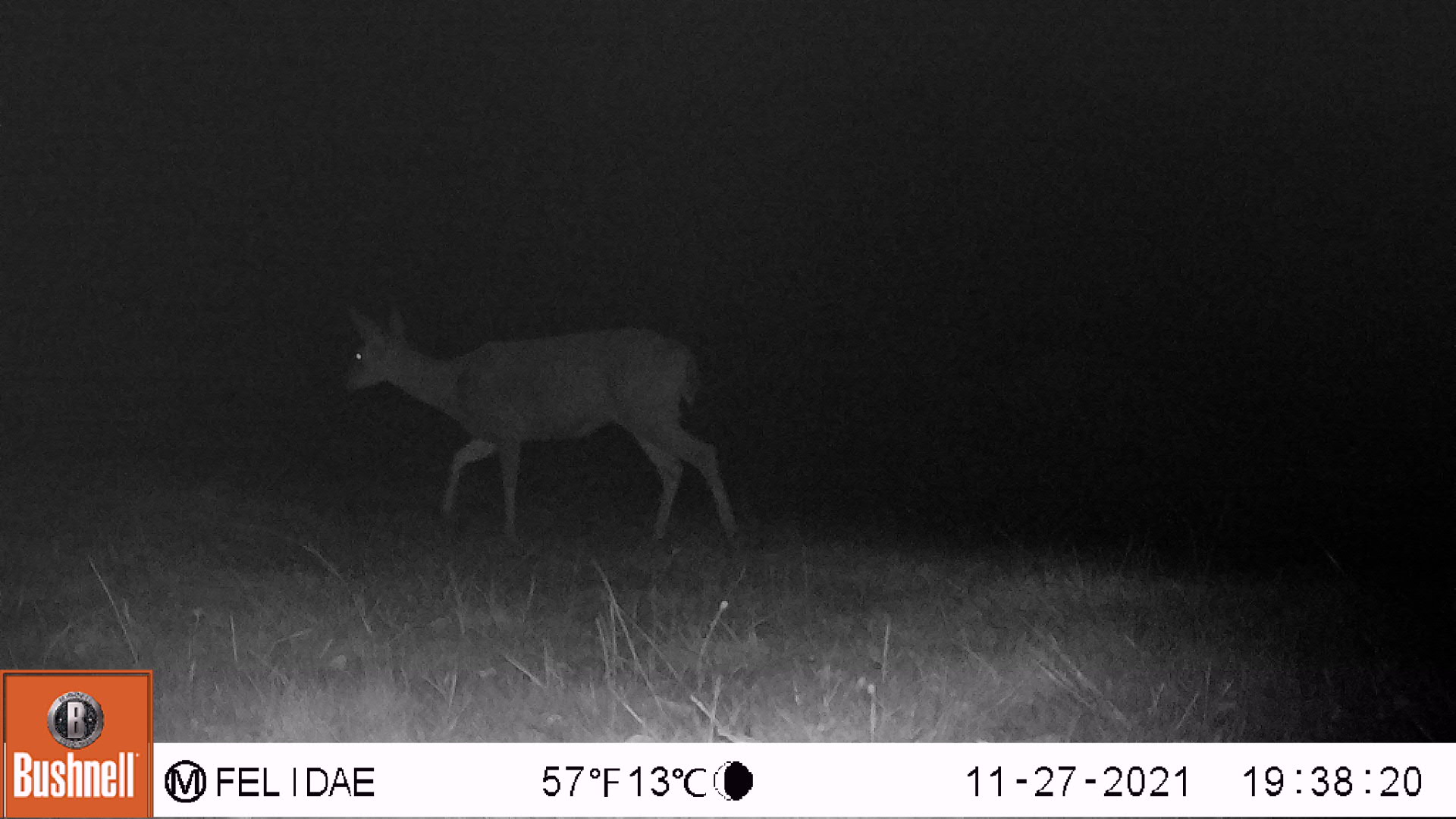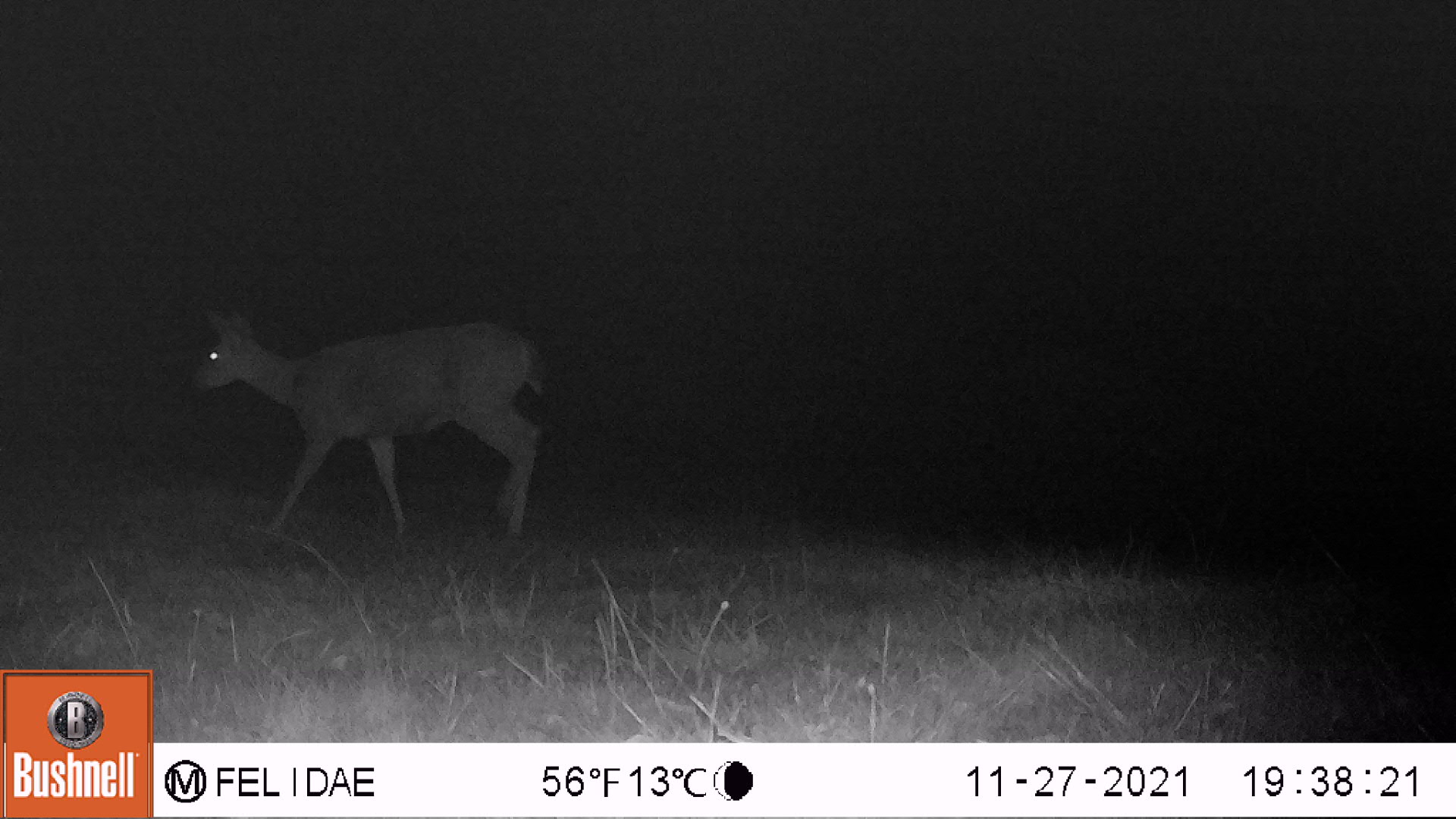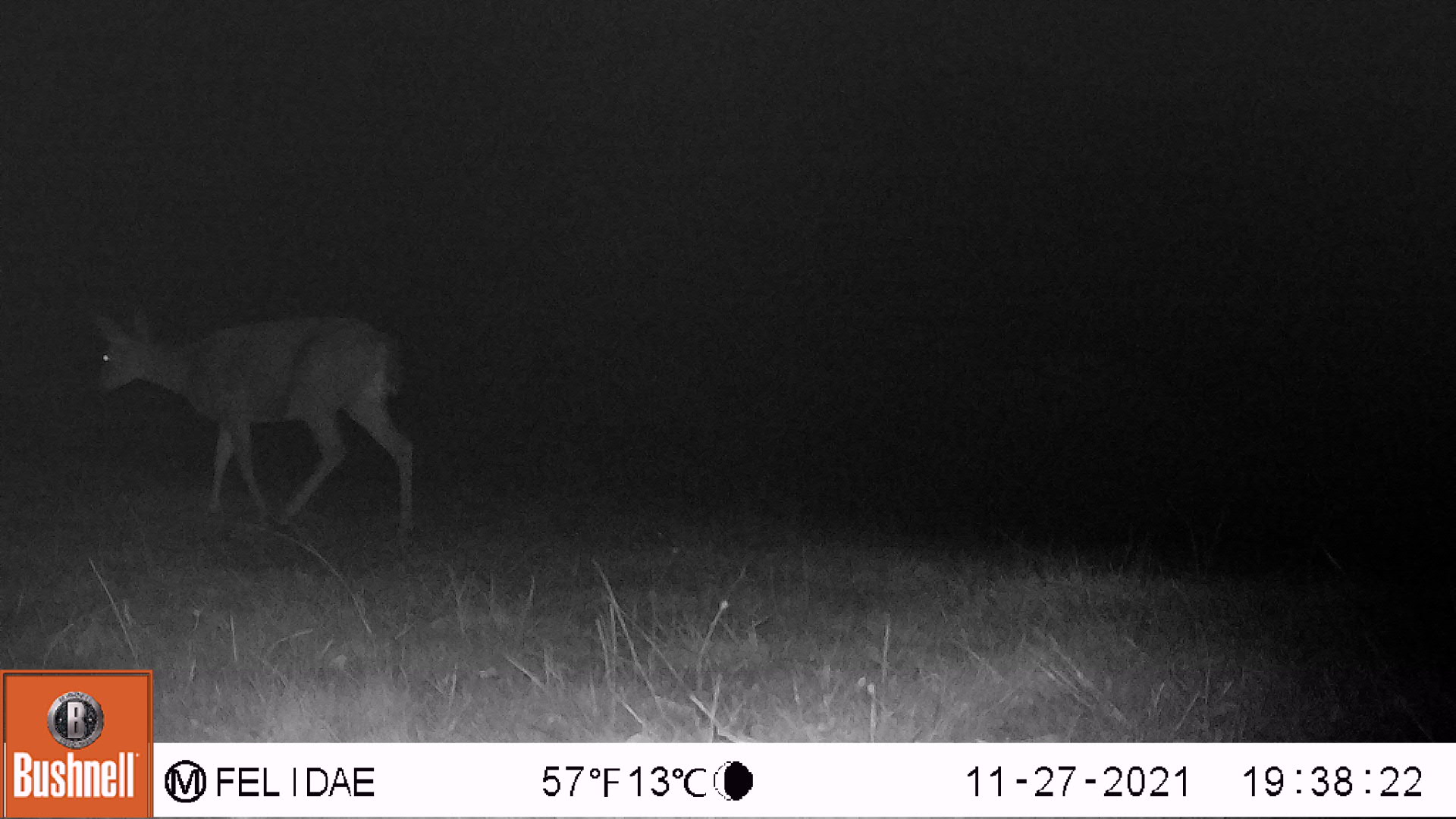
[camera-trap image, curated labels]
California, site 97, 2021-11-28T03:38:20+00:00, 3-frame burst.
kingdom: Animalia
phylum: Chordata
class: Mammalia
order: Artiodactyla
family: Cervidae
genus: Odocoileus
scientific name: Odocoileus hemionus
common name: mule deer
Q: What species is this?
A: Mule deer (Odocoileus hemionus).